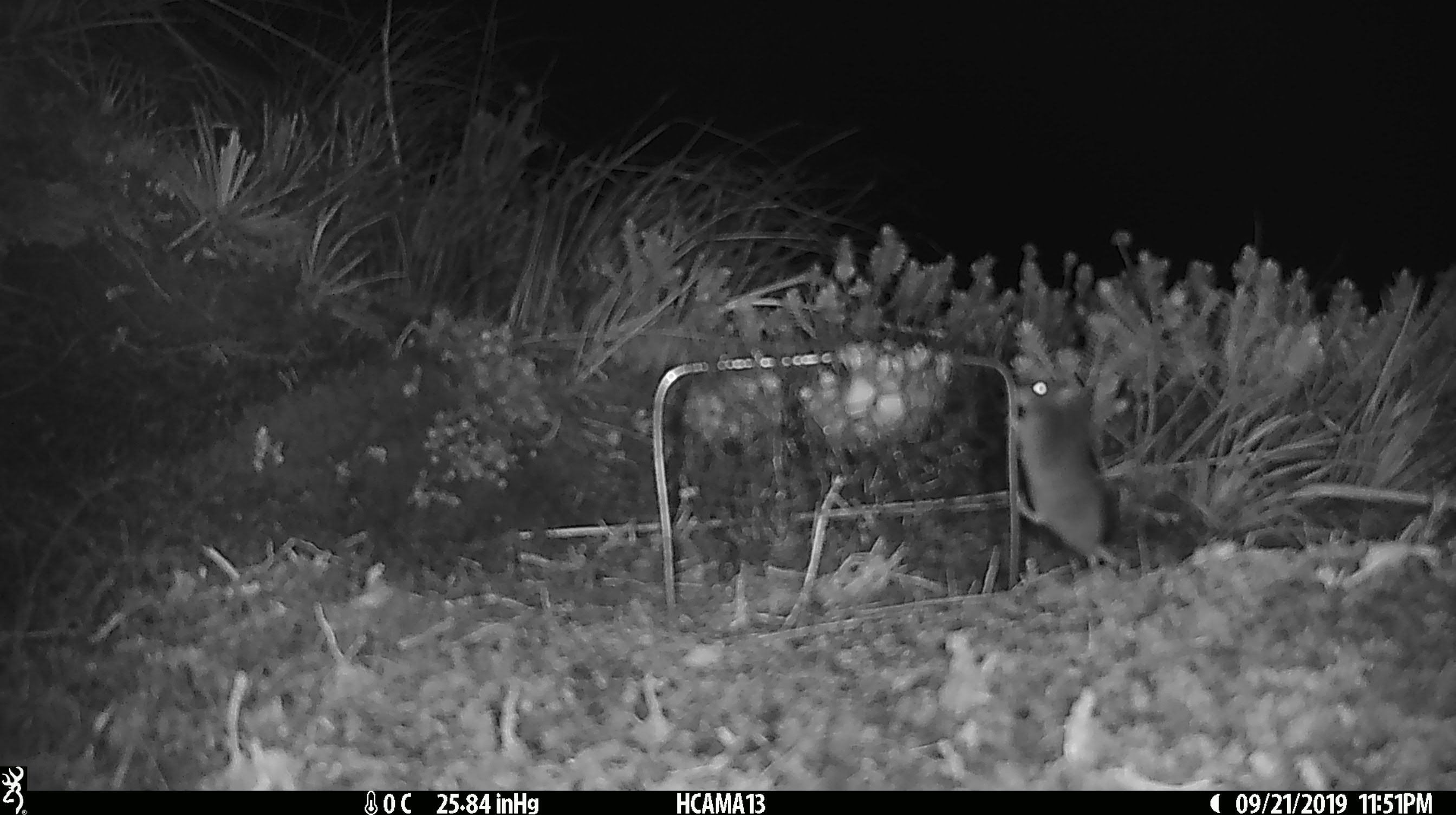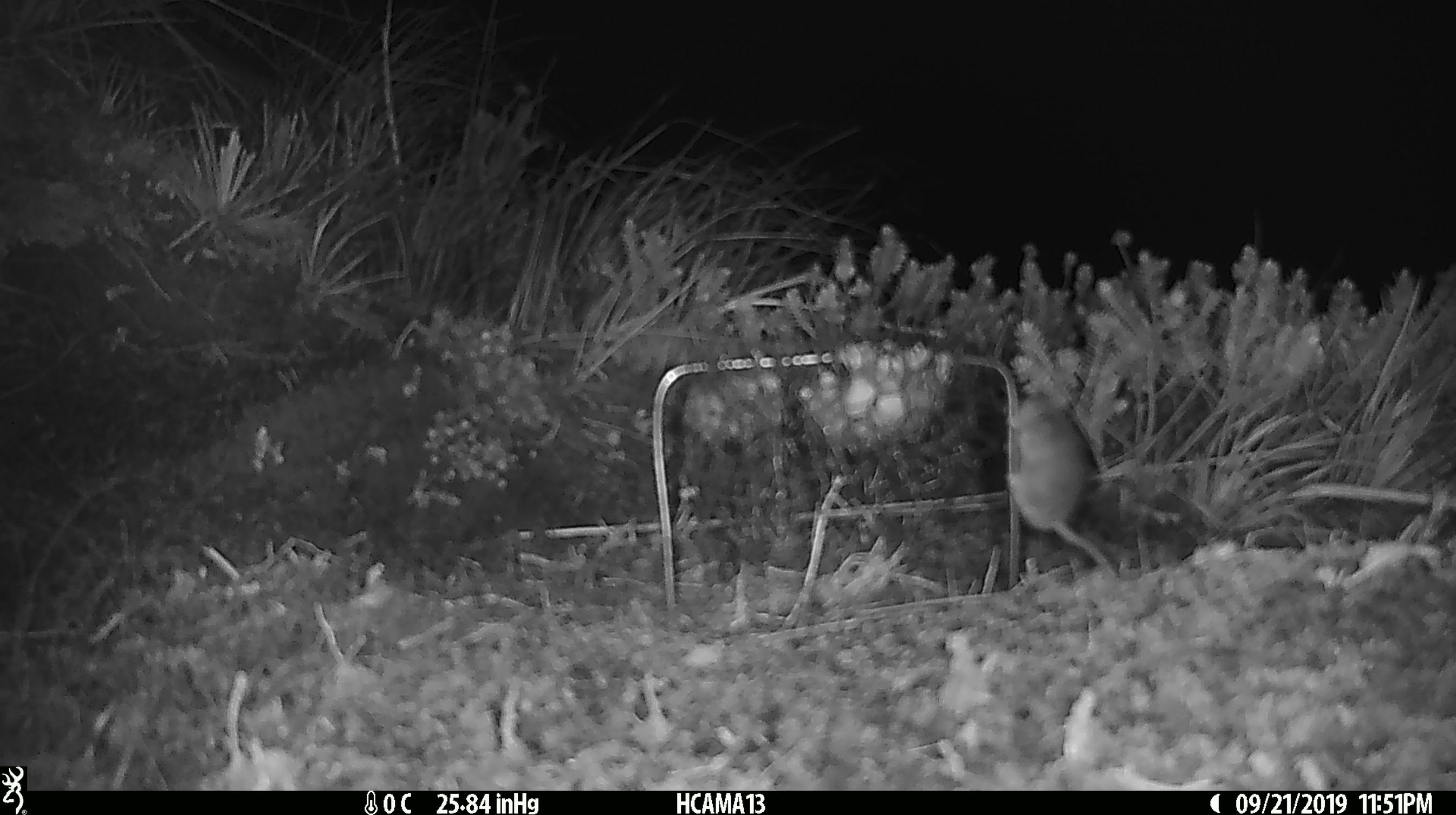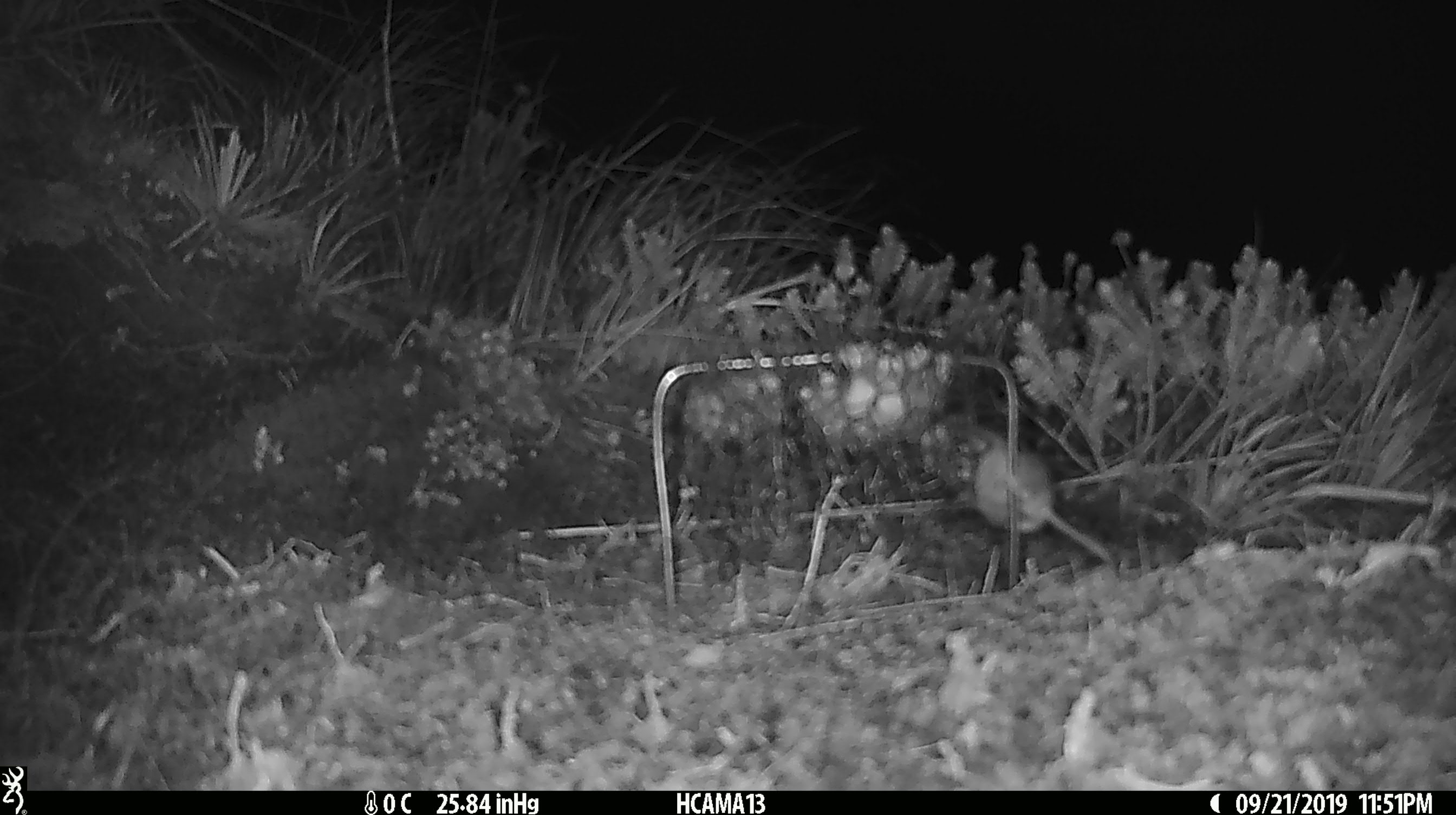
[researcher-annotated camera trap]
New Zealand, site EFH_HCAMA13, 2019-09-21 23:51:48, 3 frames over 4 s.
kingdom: Animalia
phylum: Chordata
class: Mammalia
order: Rodentia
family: Muridae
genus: Mus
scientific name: Mus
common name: mouse